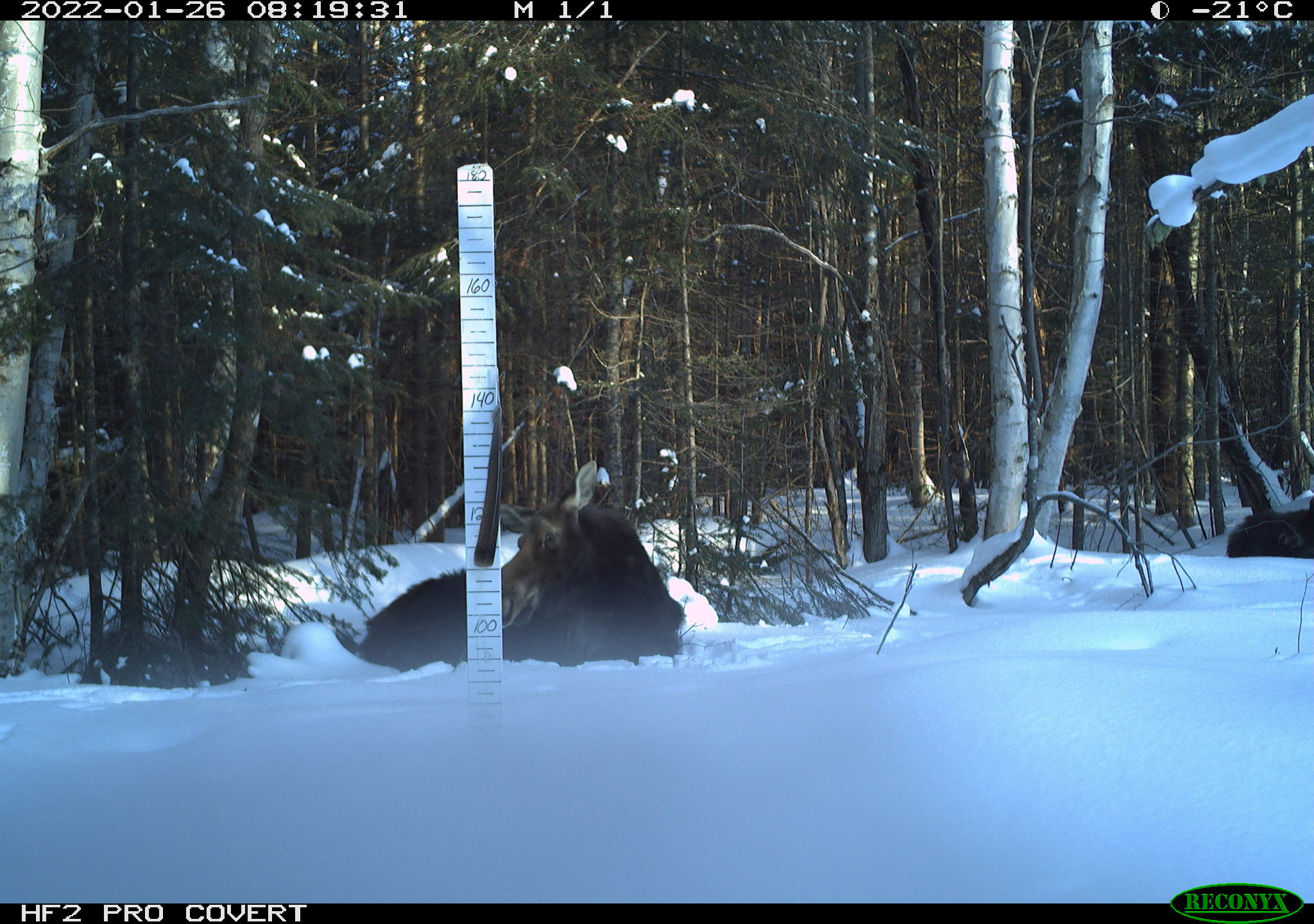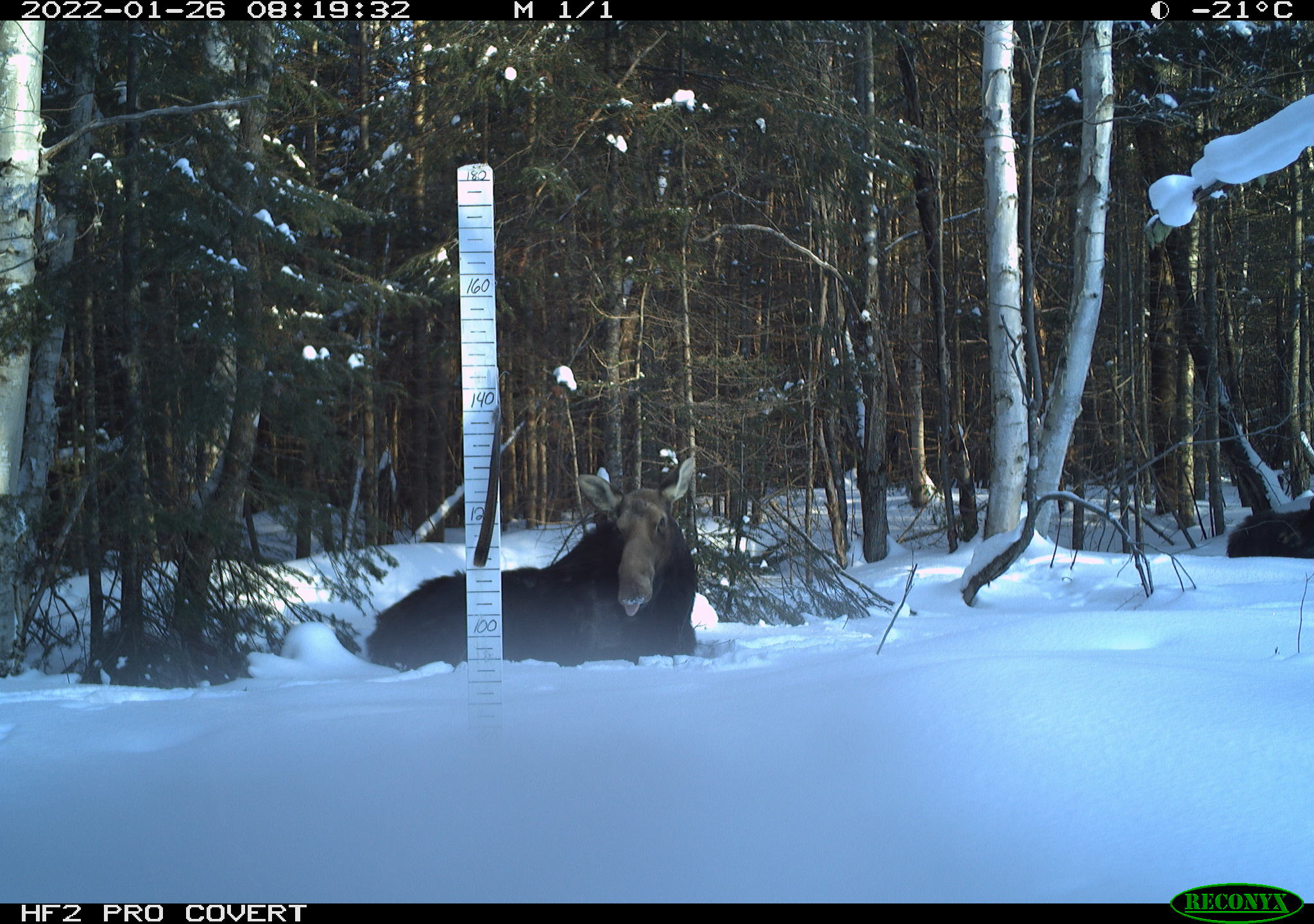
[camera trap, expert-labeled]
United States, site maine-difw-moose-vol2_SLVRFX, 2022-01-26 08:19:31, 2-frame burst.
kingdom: Animalia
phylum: Chordata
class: Mammalia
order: Artiodactyla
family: Cervidae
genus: Alces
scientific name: Alces alces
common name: moose